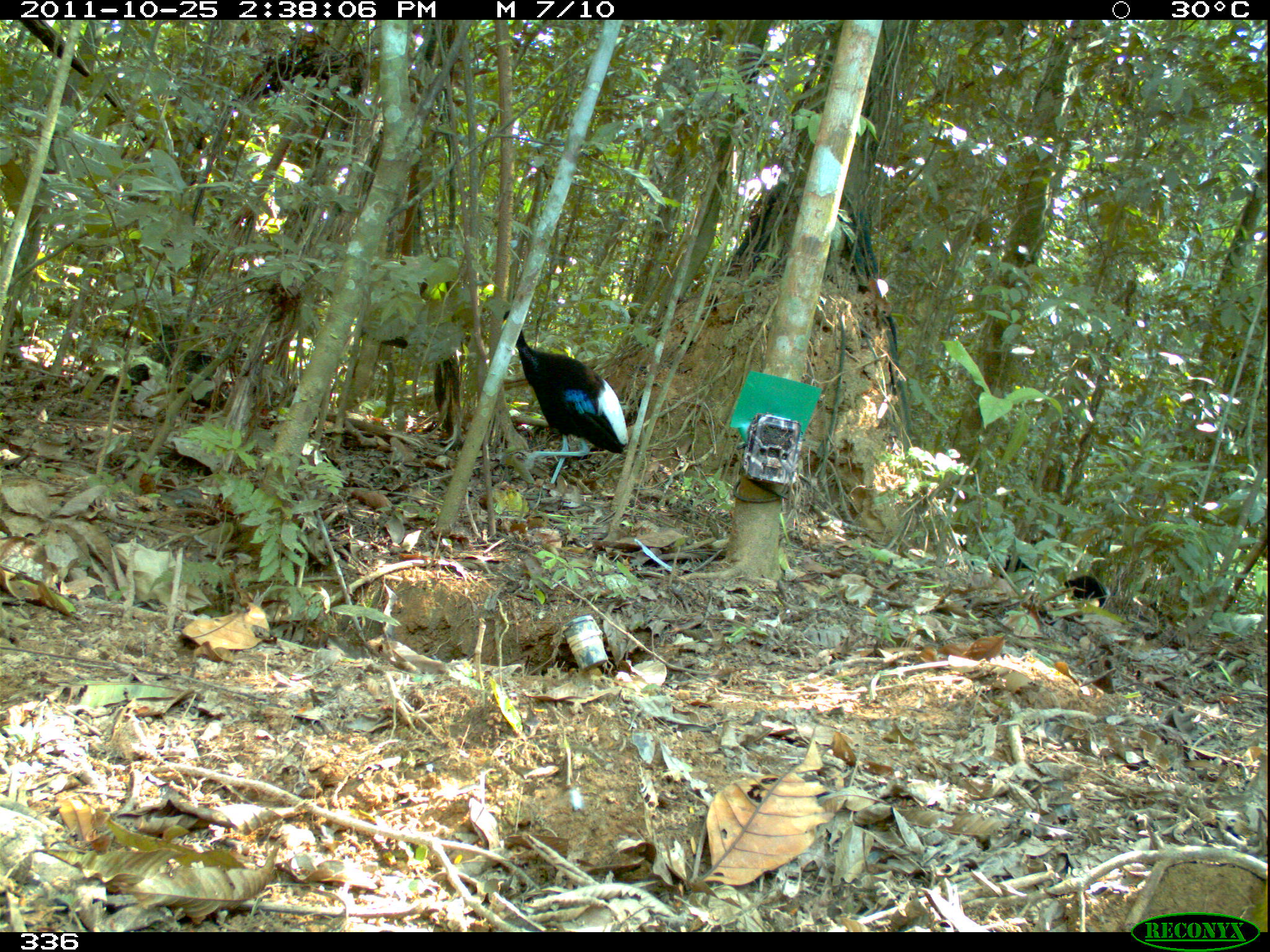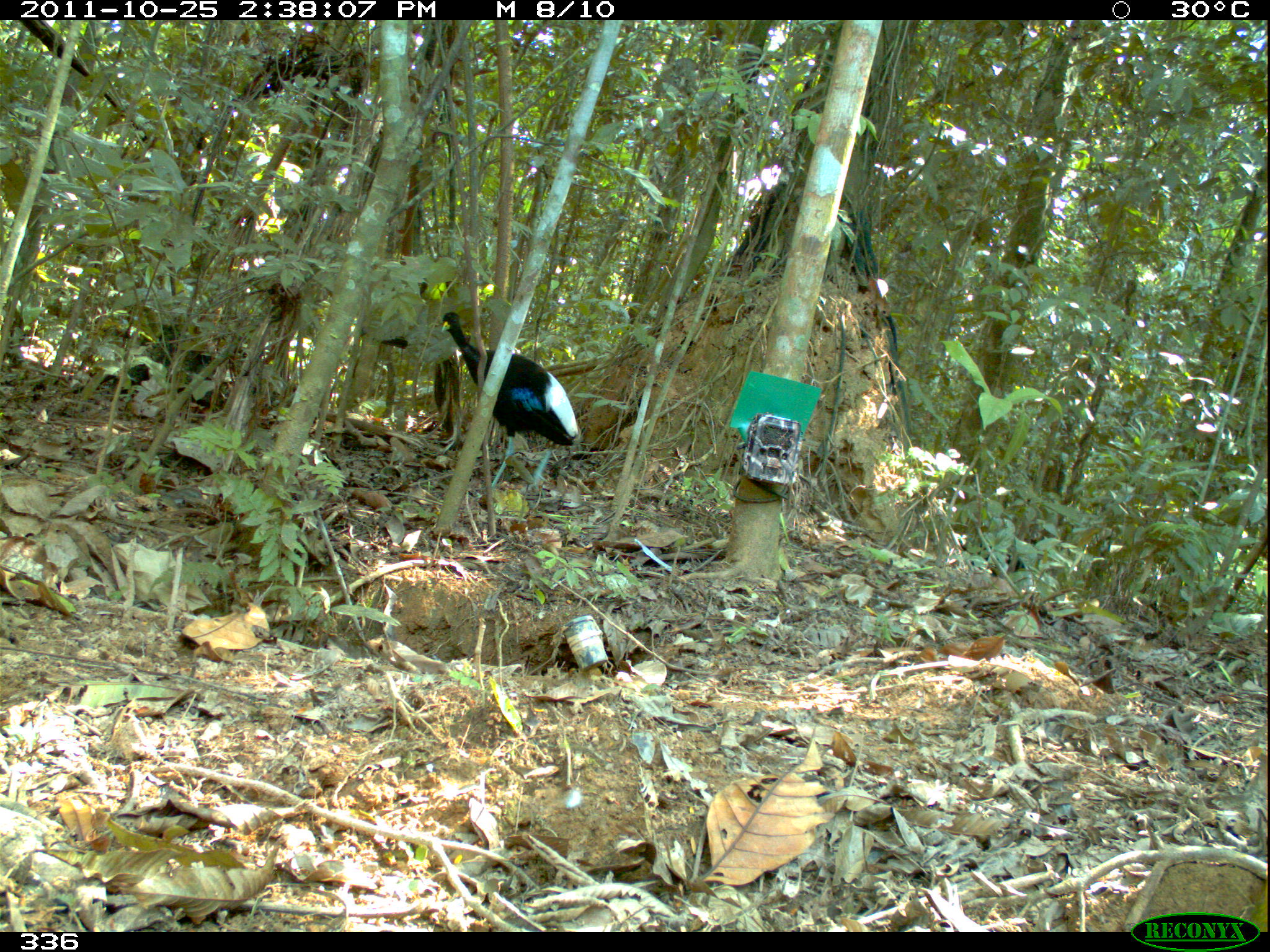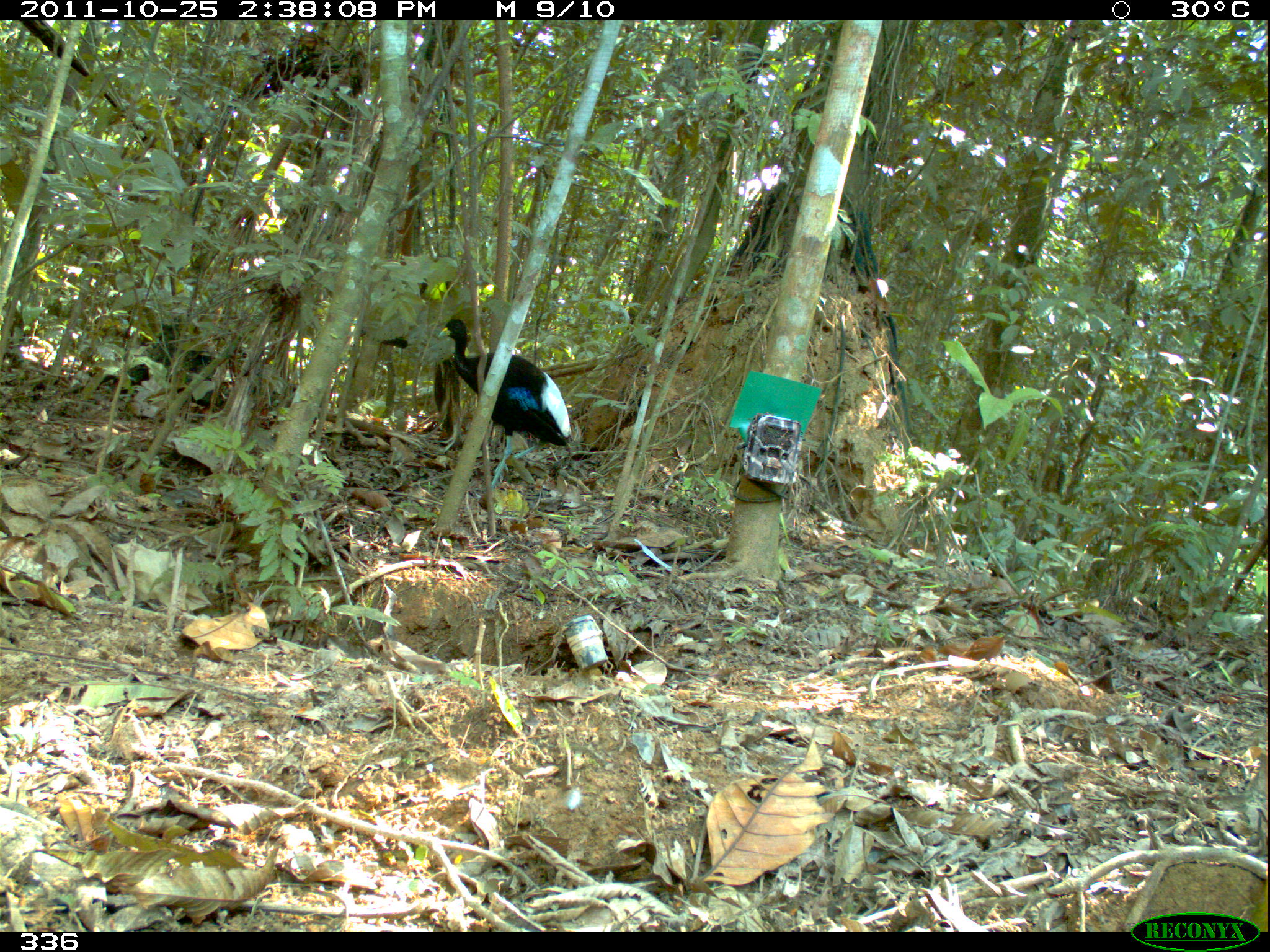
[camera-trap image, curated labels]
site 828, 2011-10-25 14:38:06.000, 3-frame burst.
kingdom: Animalia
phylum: Chordata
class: Aves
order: Gruiformes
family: Psophiidae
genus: Psophia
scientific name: Psophia leucoptera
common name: pale-winged trumpeter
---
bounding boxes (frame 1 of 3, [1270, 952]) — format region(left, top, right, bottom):
psophia leucoptera: region(500, 309, 629, 489); region(1062, 576, 1106, 607)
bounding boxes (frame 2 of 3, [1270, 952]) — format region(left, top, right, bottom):
psophia leucoptera: region(440, 312, 578, 493)